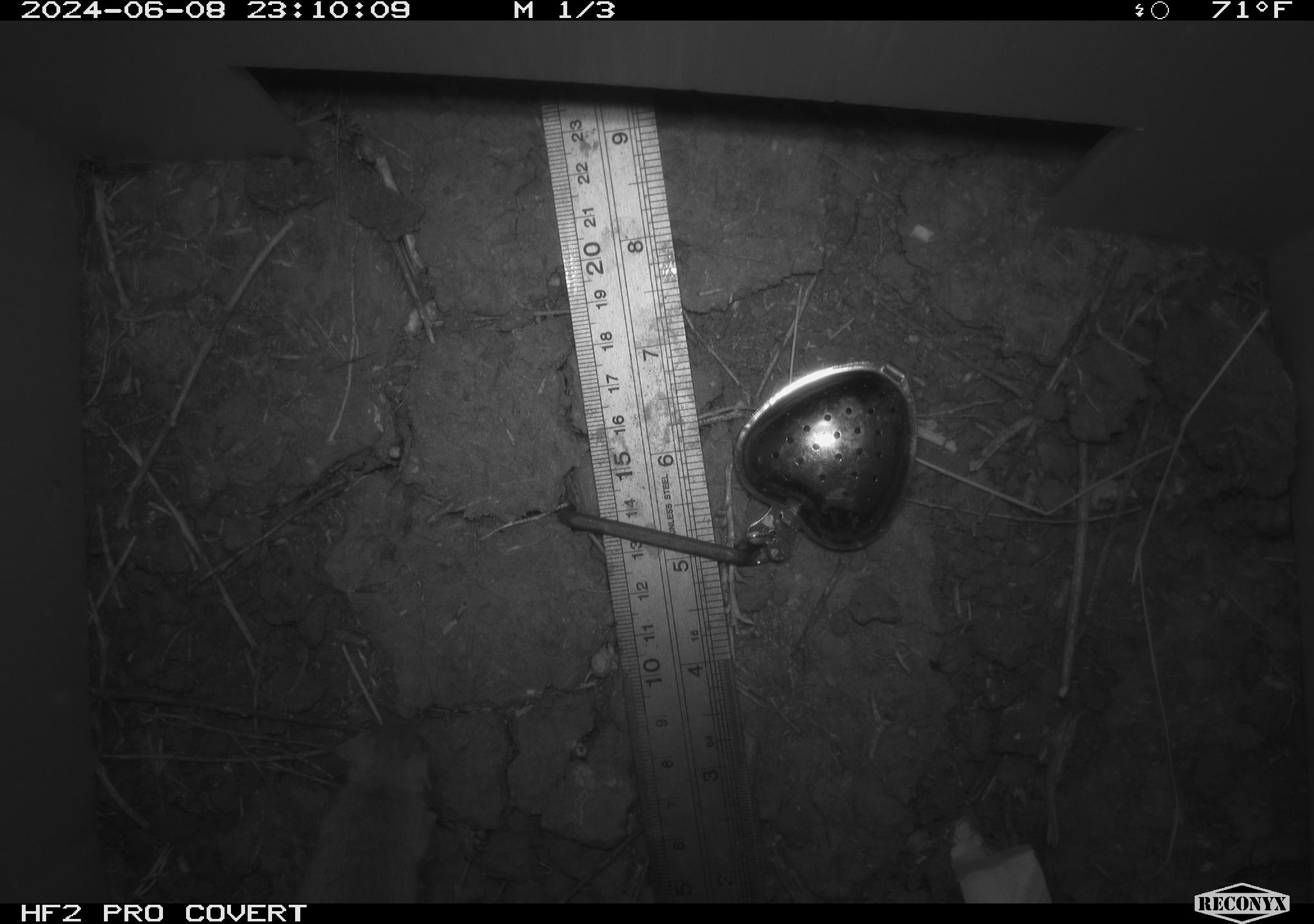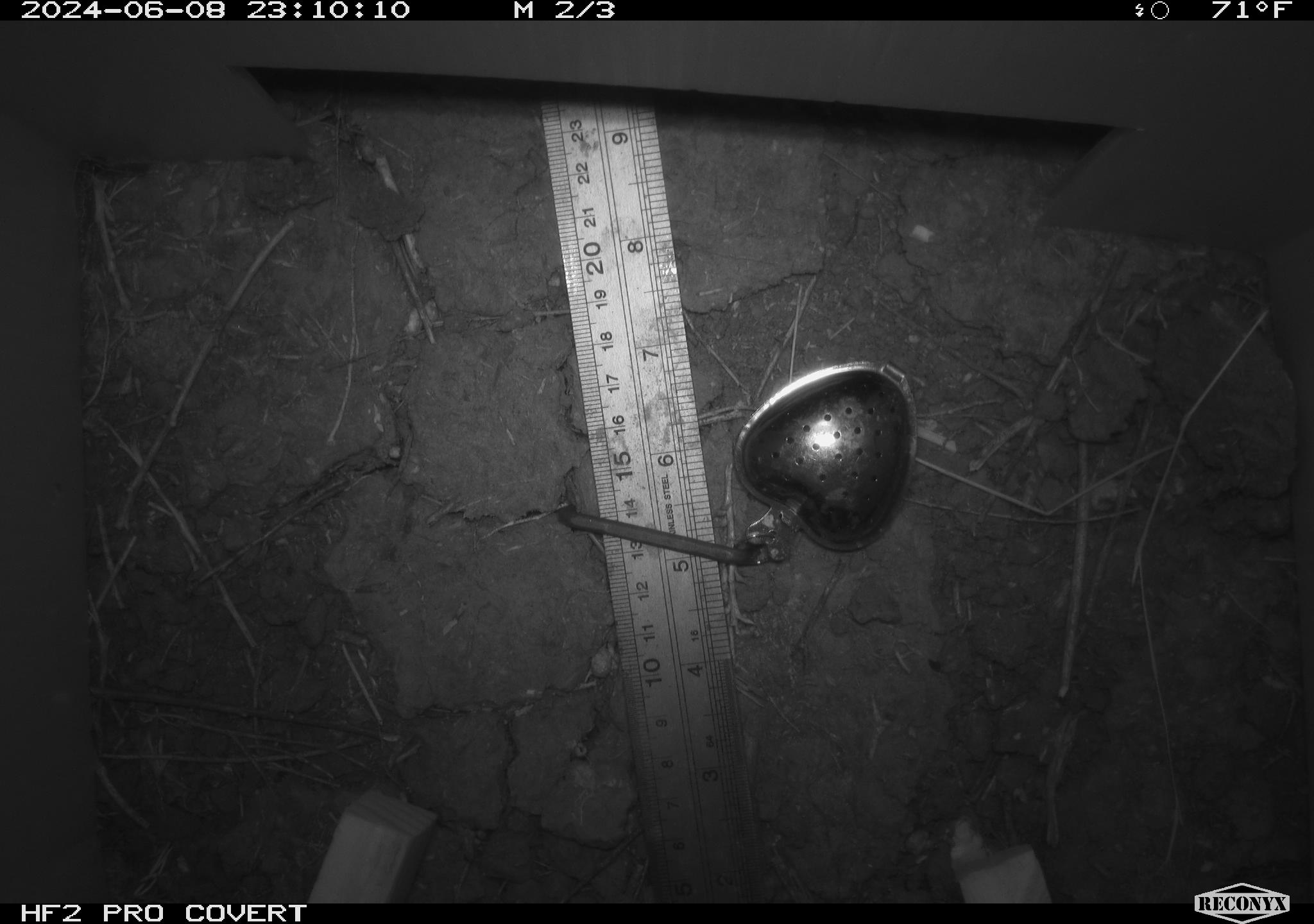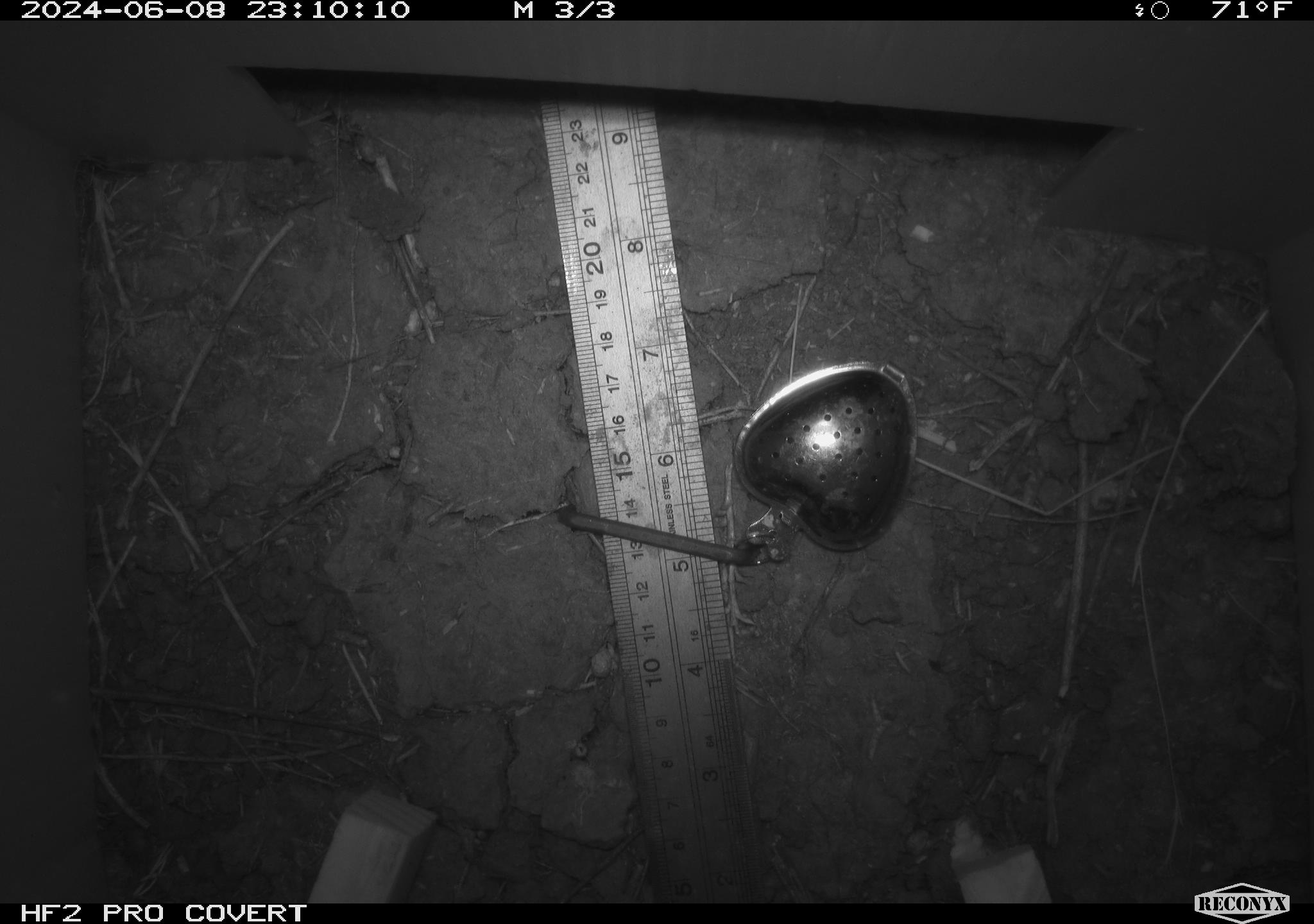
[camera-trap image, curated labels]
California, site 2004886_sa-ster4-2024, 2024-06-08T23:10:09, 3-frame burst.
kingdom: Animalia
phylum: Chordata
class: Mammalia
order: Rodentia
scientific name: Rodentia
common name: mouse species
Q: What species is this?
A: Mouse species (Rodentia).